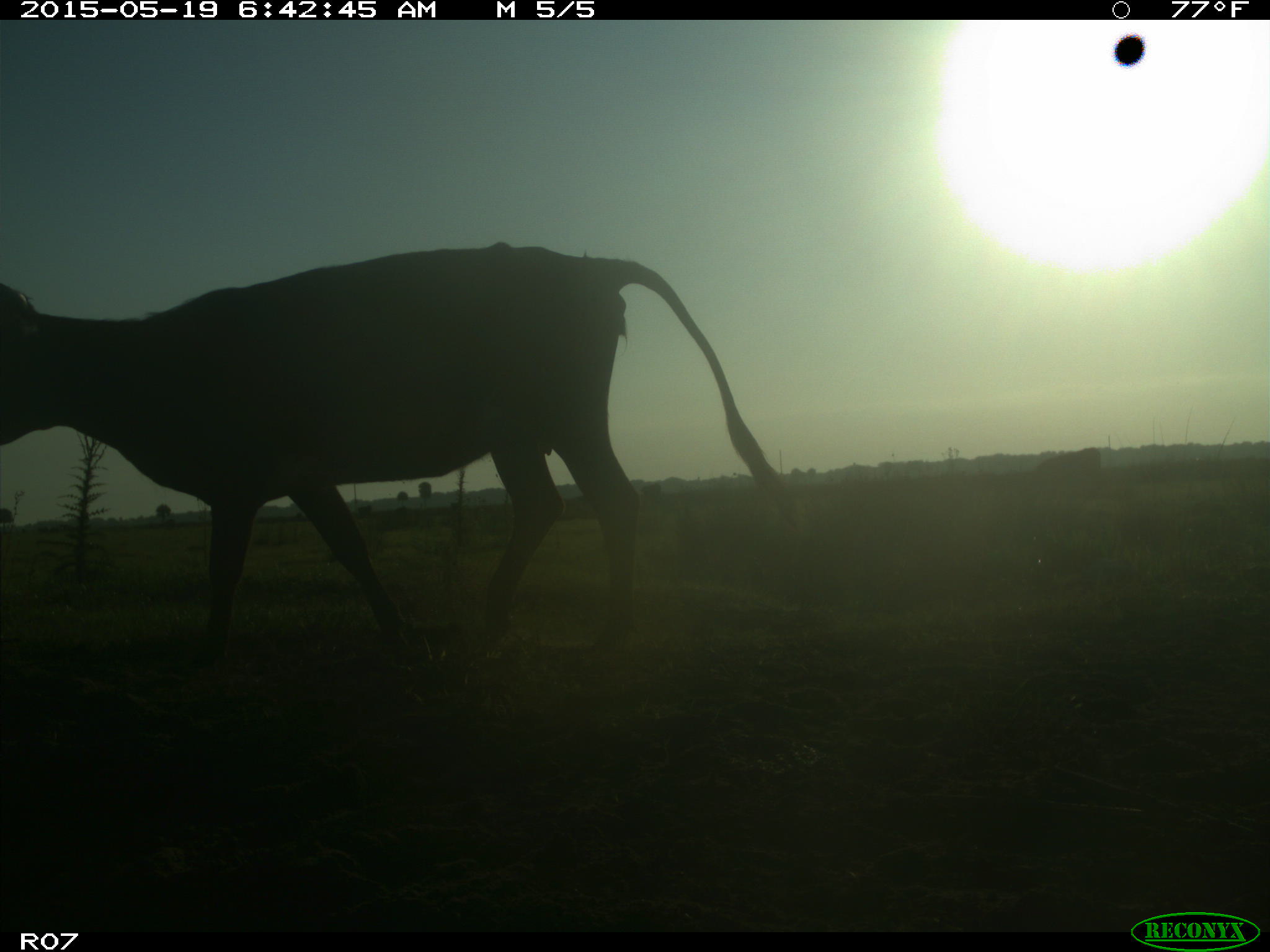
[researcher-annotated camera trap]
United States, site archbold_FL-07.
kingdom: Animalia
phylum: Chordata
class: Mammalia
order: Artiodactyla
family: Bovidae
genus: Bos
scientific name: Bos taurus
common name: domestic cow